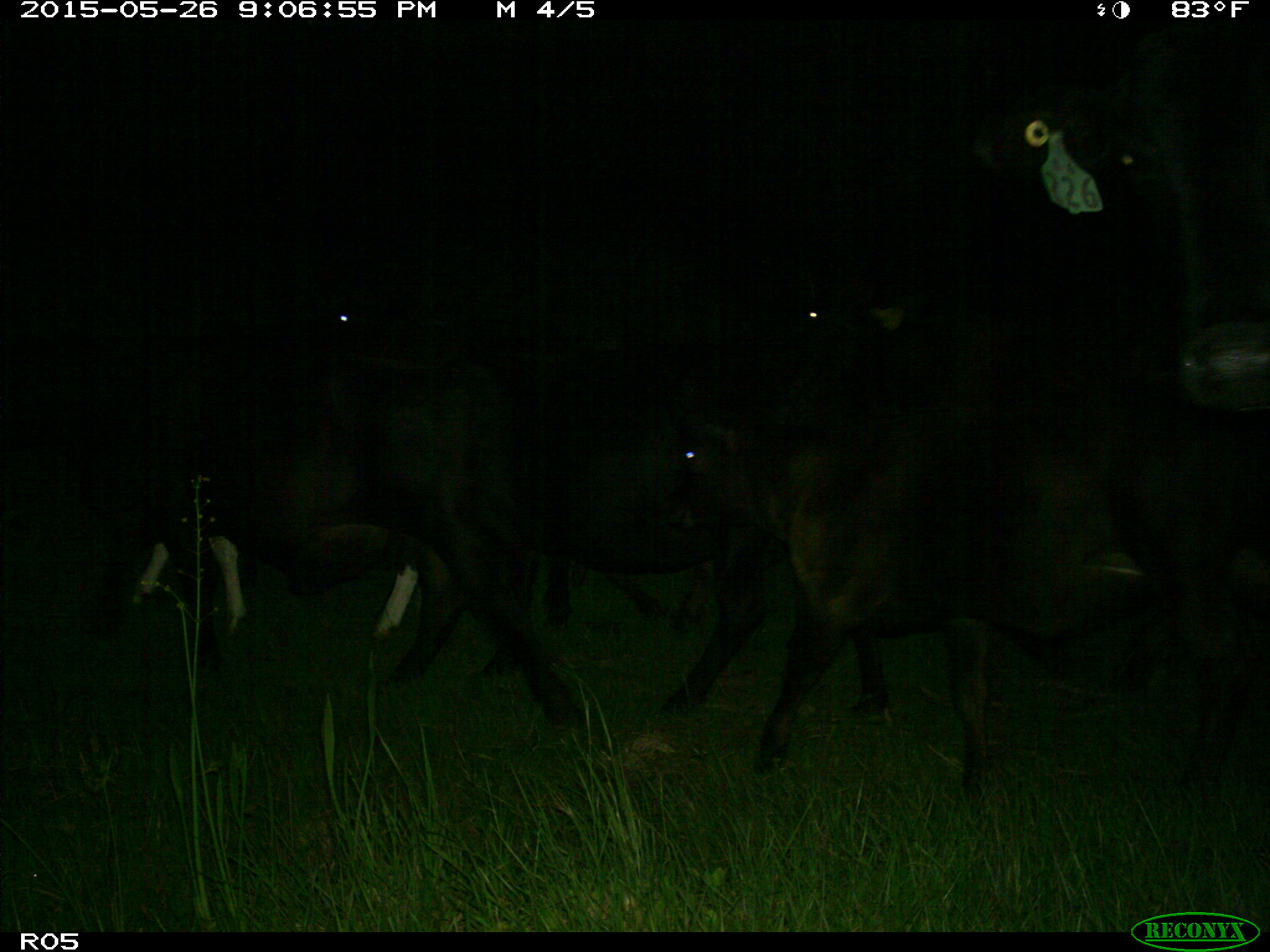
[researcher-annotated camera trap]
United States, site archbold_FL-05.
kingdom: Animalia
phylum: Chordata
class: Mammalia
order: Artiodactyla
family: Bovidae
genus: Bos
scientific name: Bos taurus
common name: domestic cow